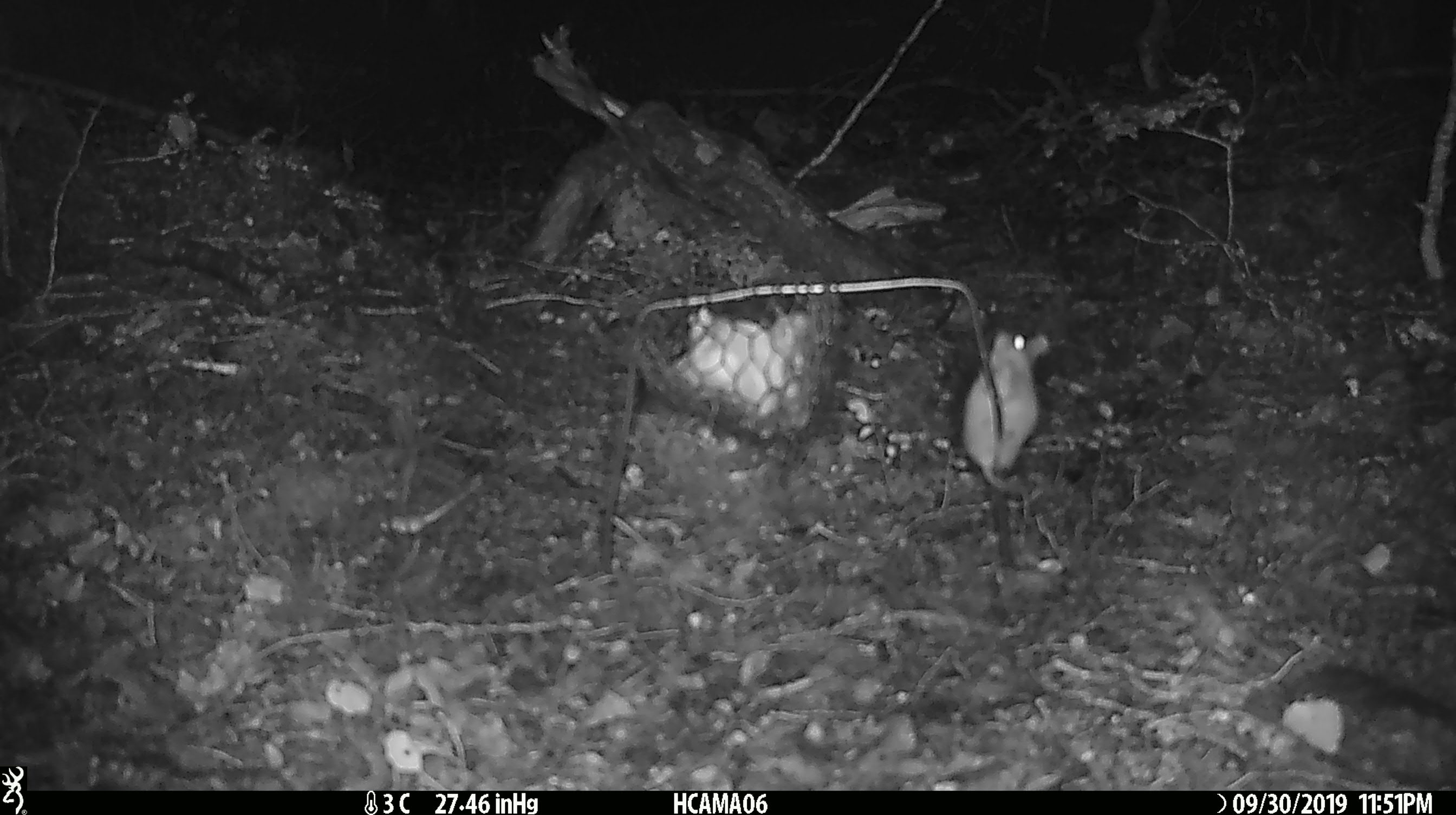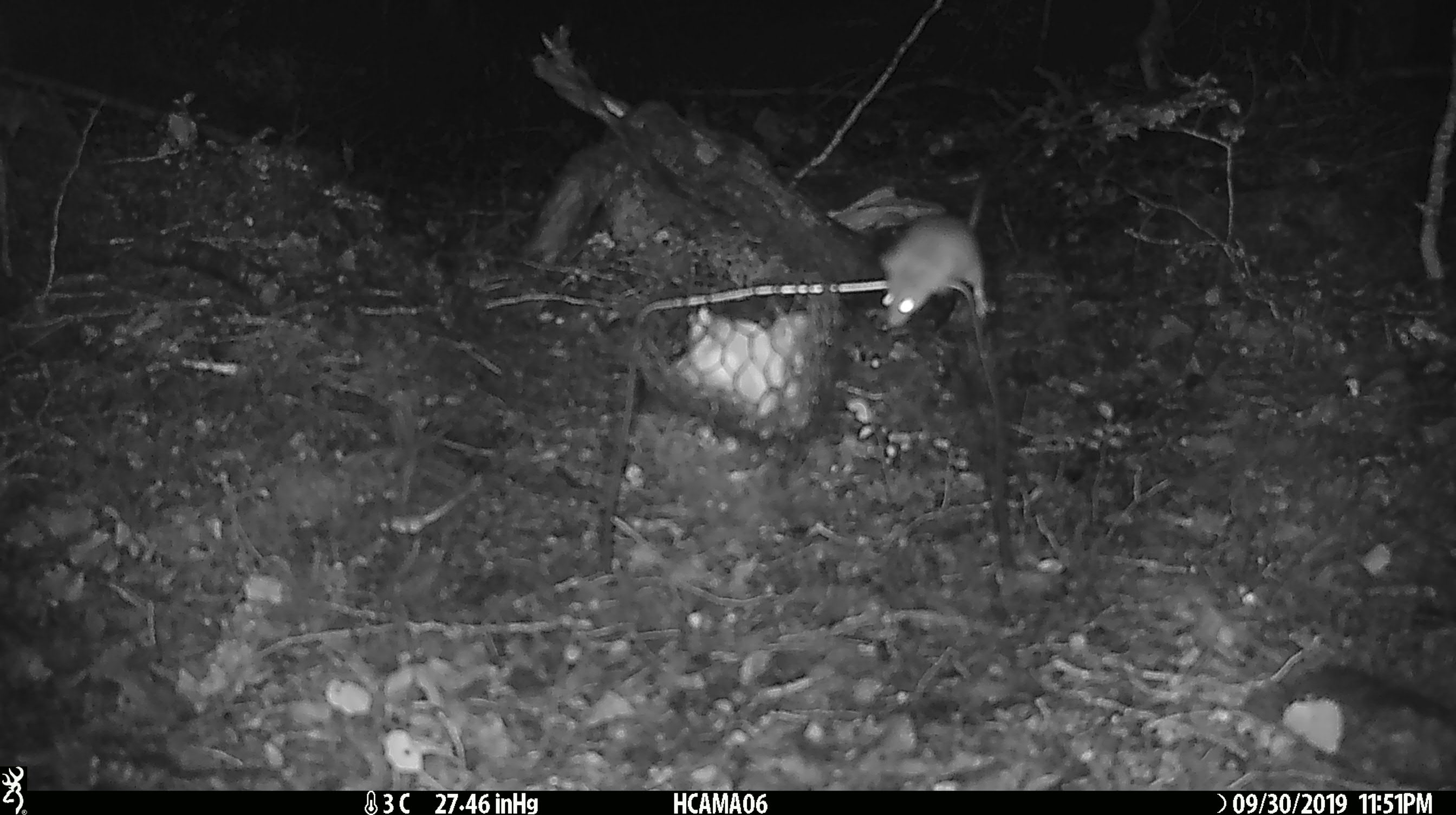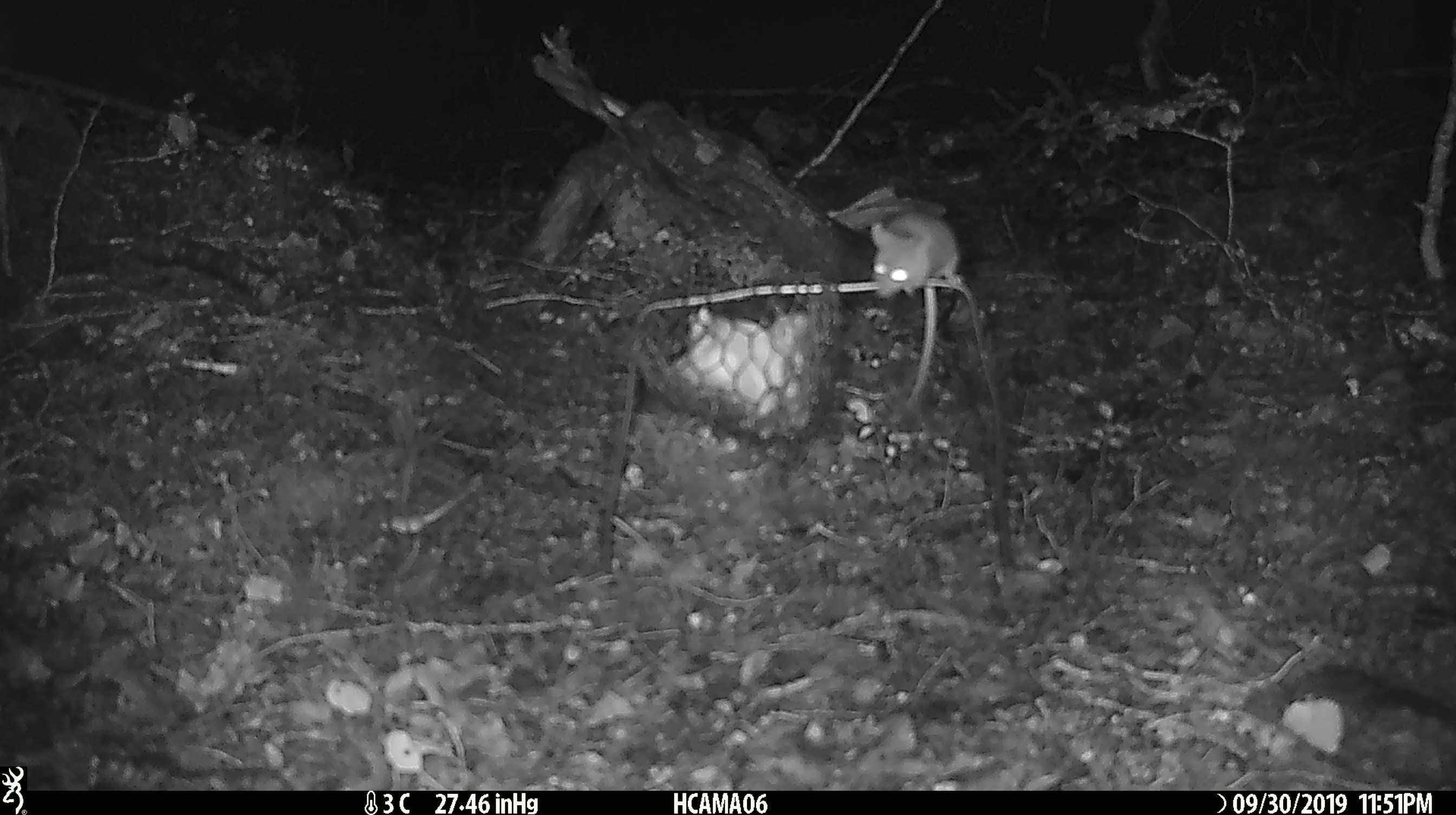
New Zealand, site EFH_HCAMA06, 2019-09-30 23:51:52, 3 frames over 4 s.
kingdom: Animalia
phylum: Chordata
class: Mammalia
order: Rodentia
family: Muridae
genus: Mus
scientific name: Mus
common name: mouse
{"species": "mouse (Mus)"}